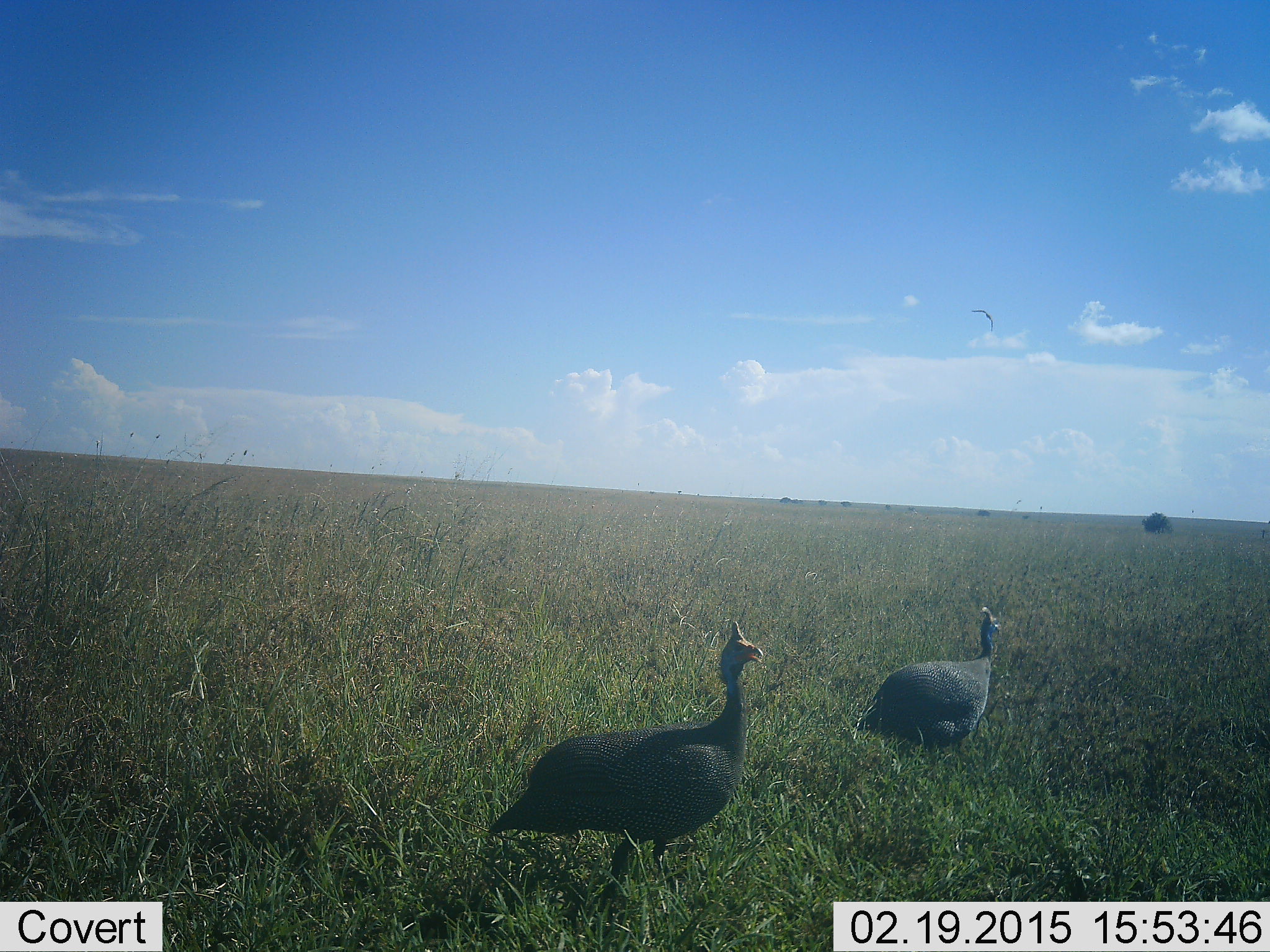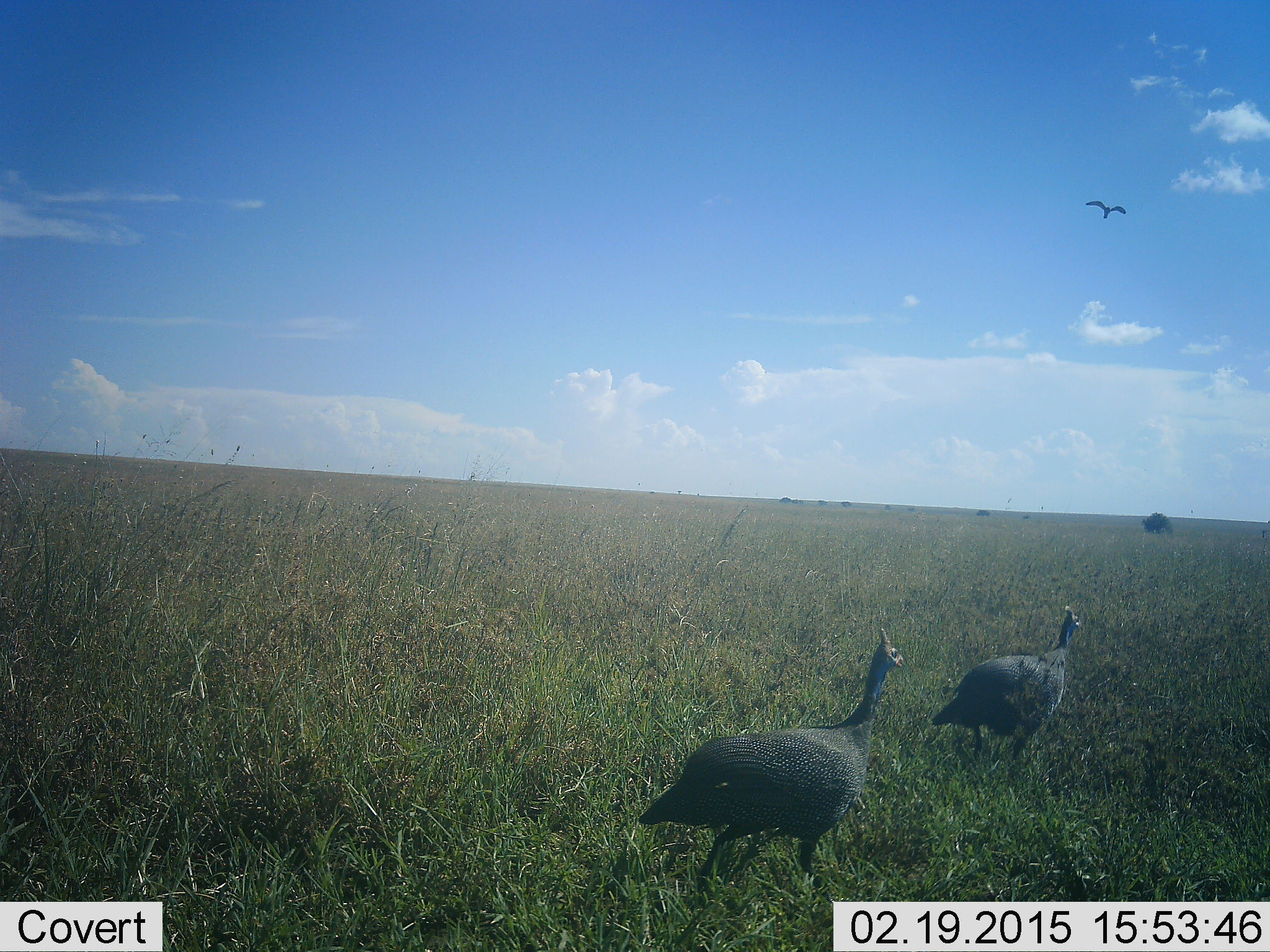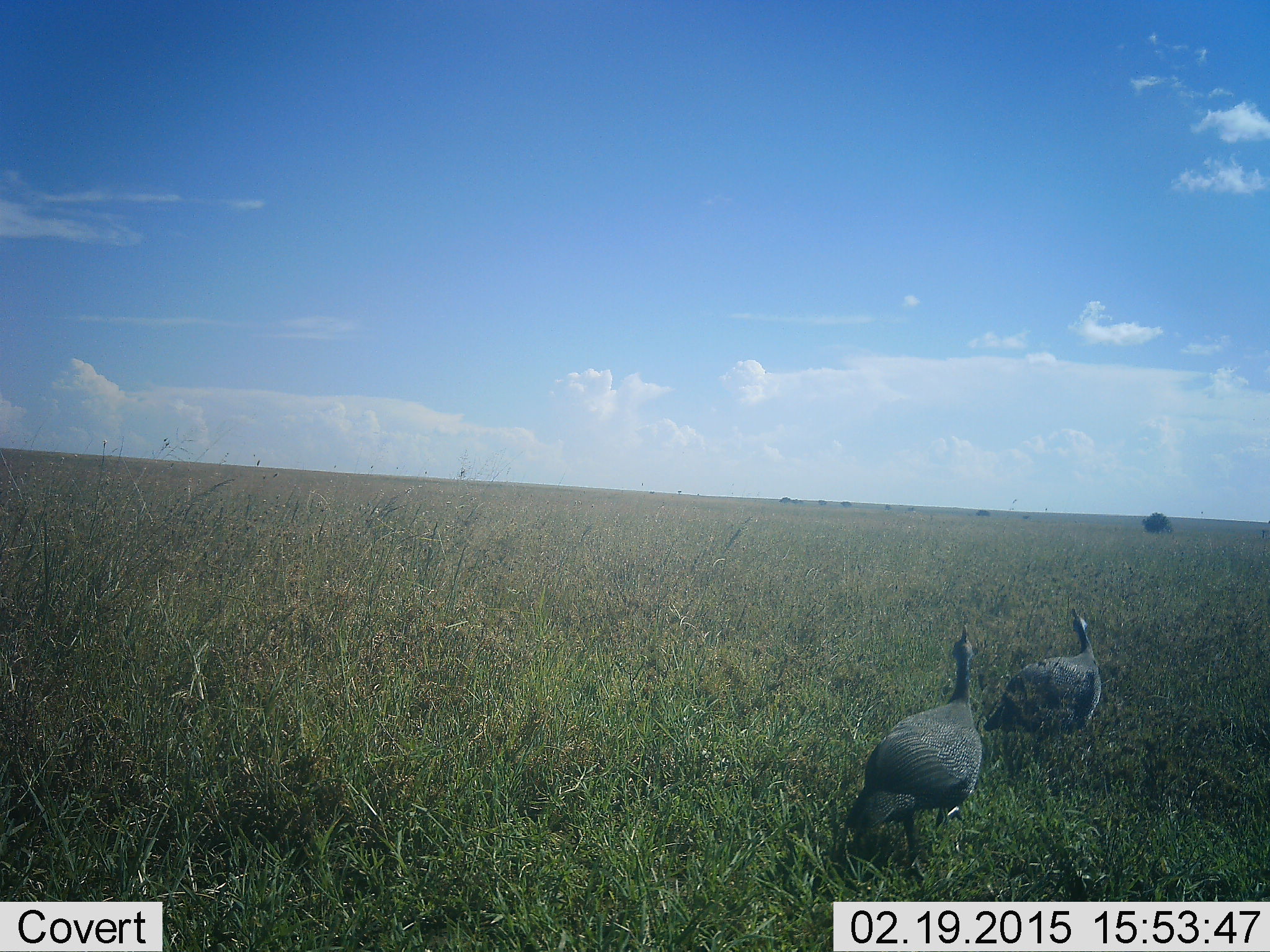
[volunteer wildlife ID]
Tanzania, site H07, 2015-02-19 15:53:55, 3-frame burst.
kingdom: Animalia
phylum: Chordata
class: Aves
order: Galliformes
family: Numididae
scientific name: Numididae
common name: guinea fowl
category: guineafowl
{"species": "guineafowl (guinea fowl) (Numididae)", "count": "2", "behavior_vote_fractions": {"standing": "6%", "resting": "0%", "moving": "100%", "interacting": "0%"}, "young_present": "0%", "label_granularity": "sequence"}